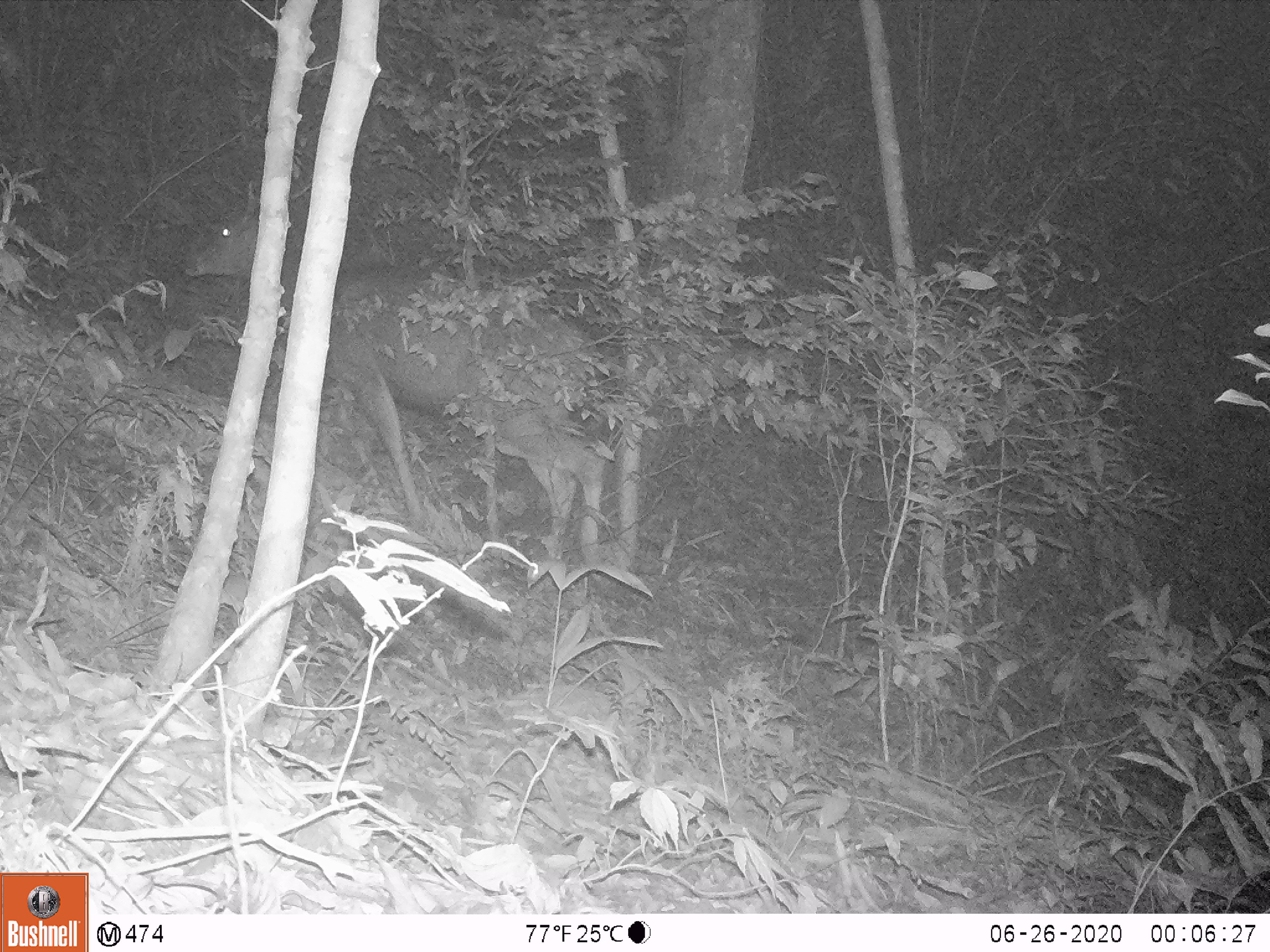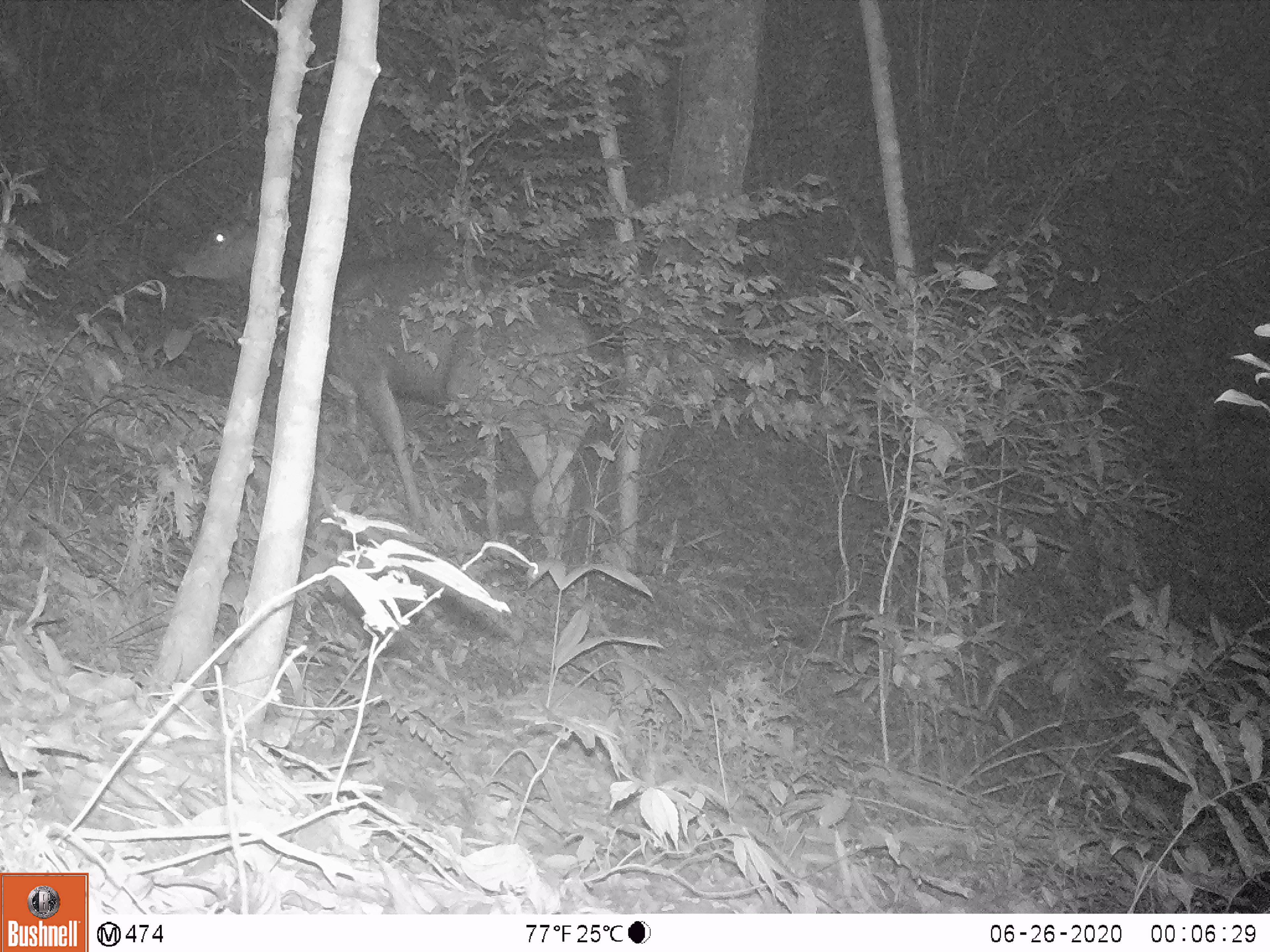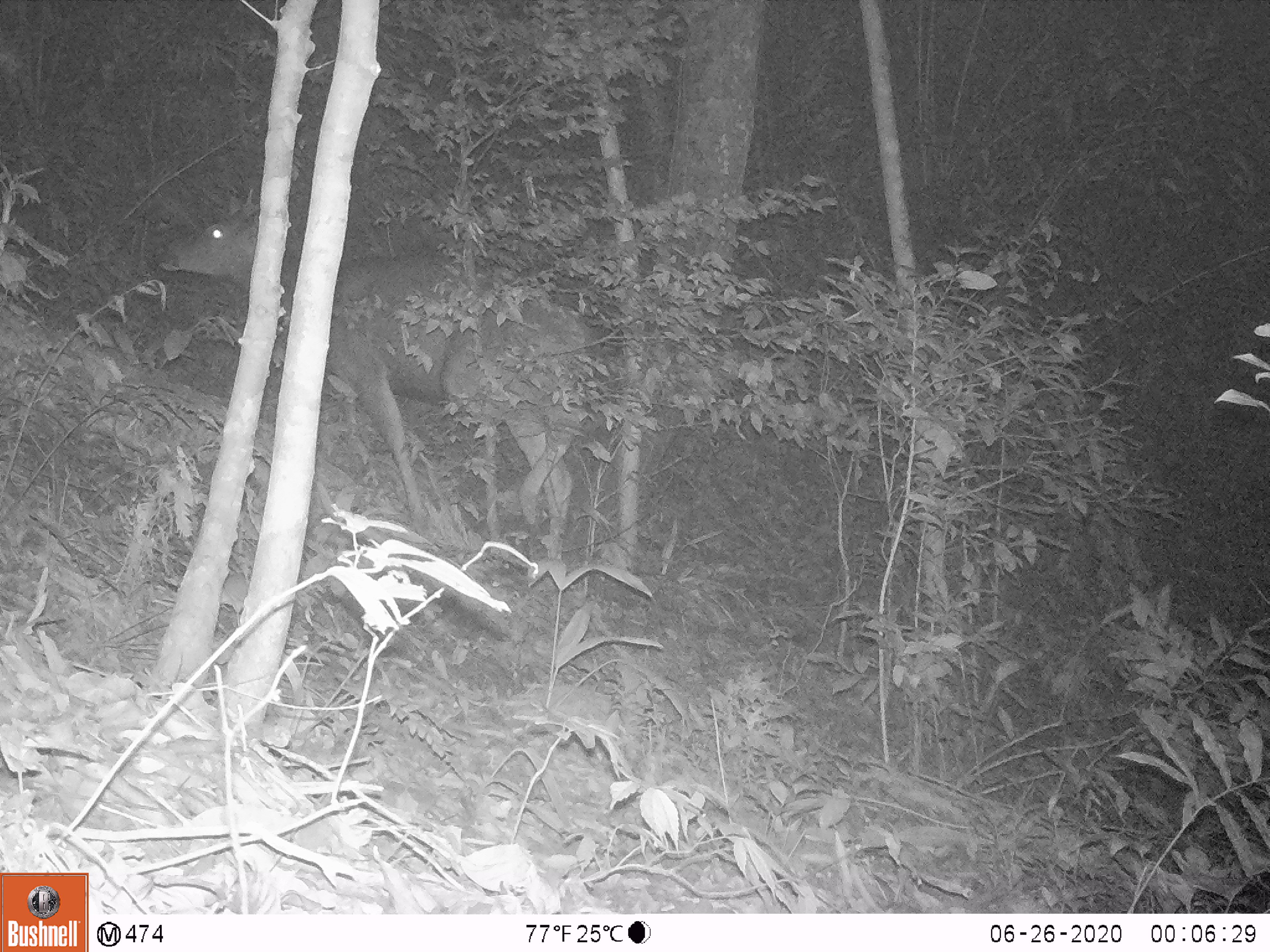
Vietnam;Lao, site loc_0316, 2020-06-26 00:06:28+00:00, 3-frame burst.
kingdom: Animalia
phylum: Chordata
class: Mammalia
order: Artiodactyla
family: Cervidae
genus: Rusa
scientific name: Rusa unicolor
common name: sambar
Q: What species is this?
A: Sambar (Rusa unicolor).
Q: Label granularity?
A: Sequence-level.